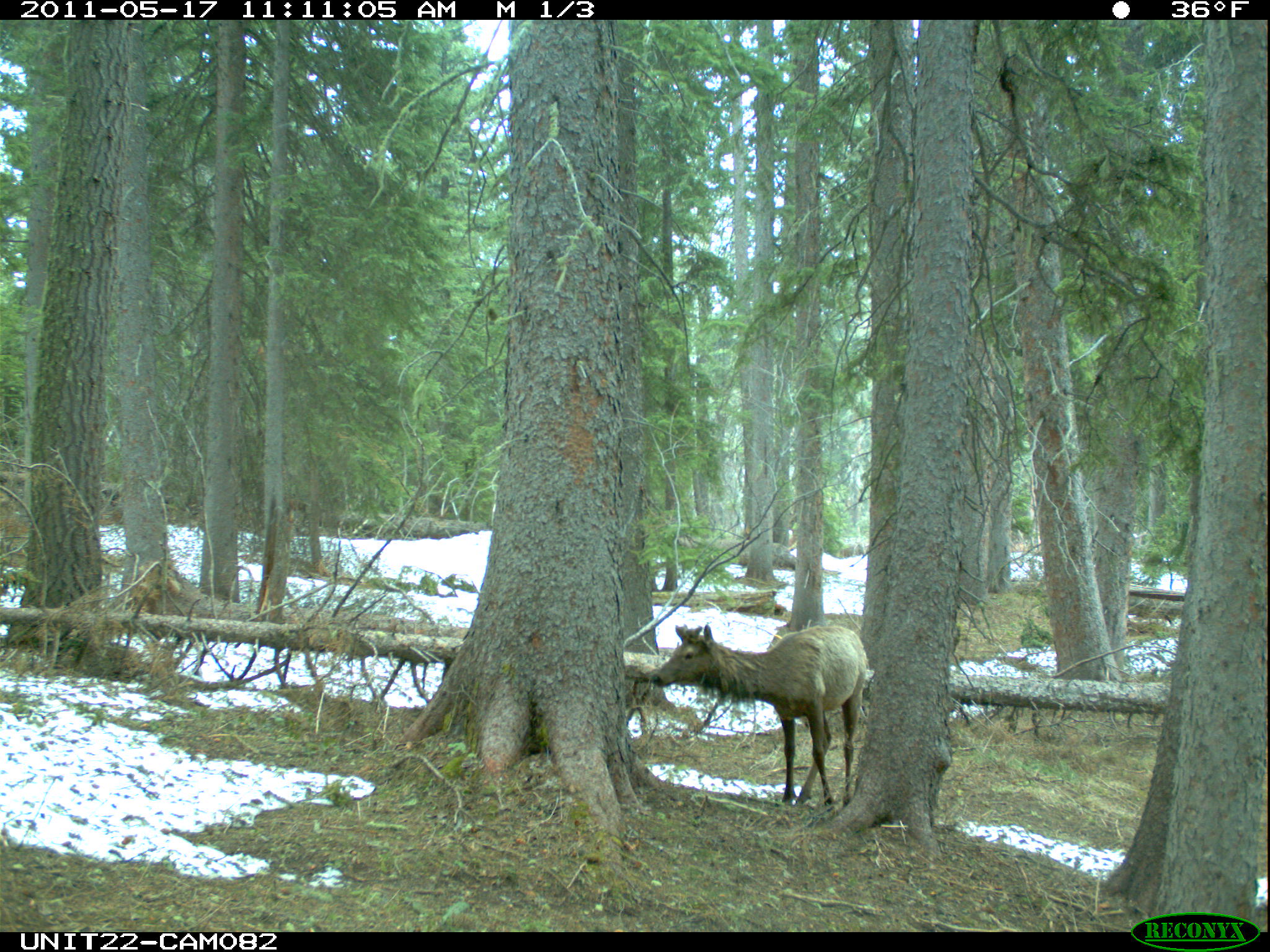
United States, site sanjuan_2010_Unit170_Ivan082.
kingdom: Animalia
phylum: Chordata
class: Mammalia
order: Artiodactyla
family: Cervidae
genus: Cervus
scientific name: Cervus elaphus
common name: red deer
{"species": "Cervus elaphus (red deer)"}